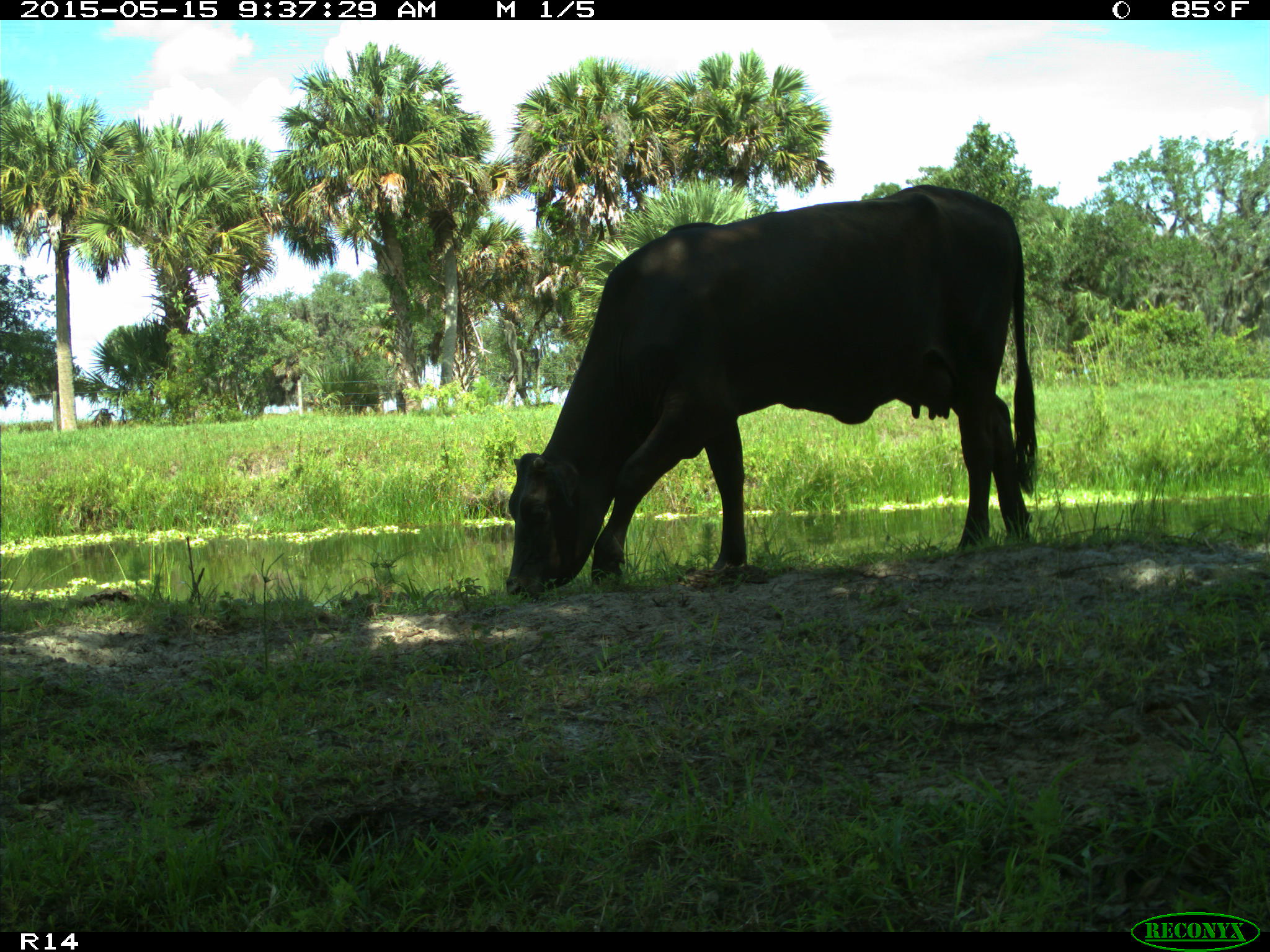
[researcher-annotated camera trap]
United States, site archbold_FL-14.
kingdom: Animalia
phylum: Chordata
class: Mammalia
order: Artiodactyla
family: Bovidae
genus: Bos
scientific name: Bos taurus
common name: domestic cow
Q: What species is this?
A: Bos taurus (domestic cow).